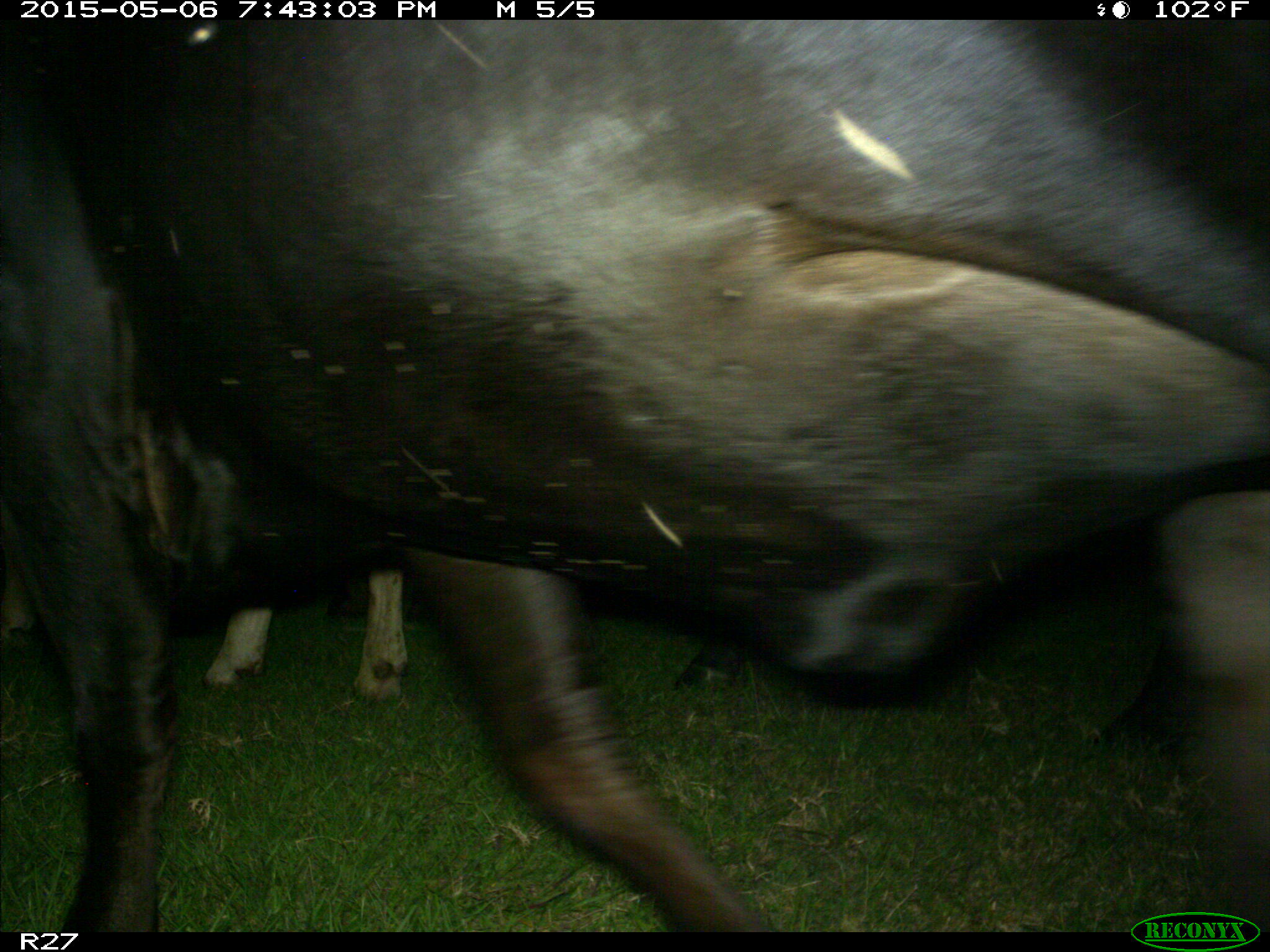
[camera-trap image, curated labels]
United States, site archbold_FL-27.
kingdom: Animalia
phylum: Chordata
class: Mammalia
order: Artiodactyla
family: Bovidae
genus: Bos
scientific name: Bos taurus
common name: domestic cow